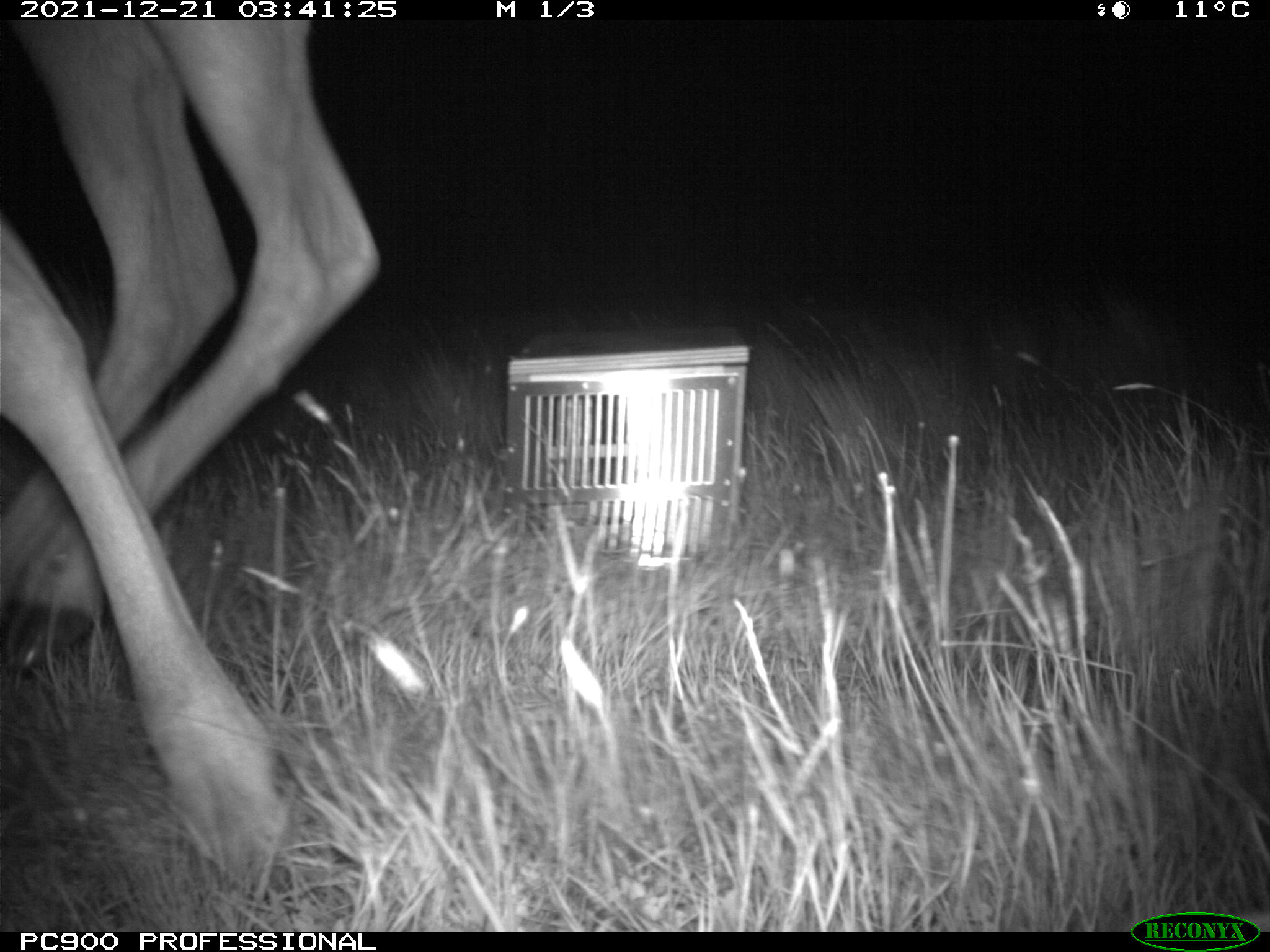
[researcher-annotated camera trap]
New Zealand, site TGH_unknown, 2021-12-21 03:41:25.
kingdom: Animalia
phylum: Chordata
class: Mammalia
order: Artiodactyla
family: Cervidae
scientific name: Cervidae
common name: deer